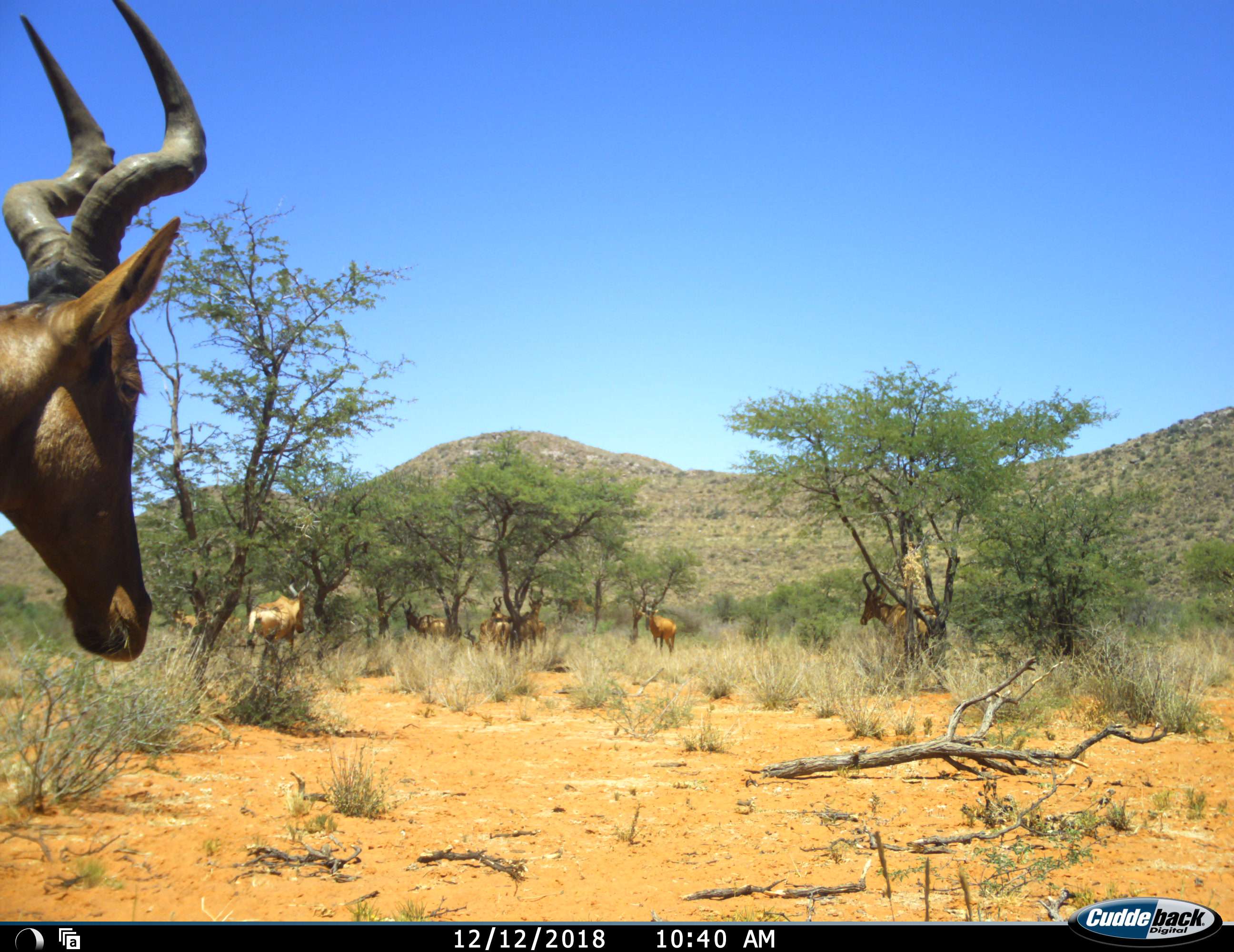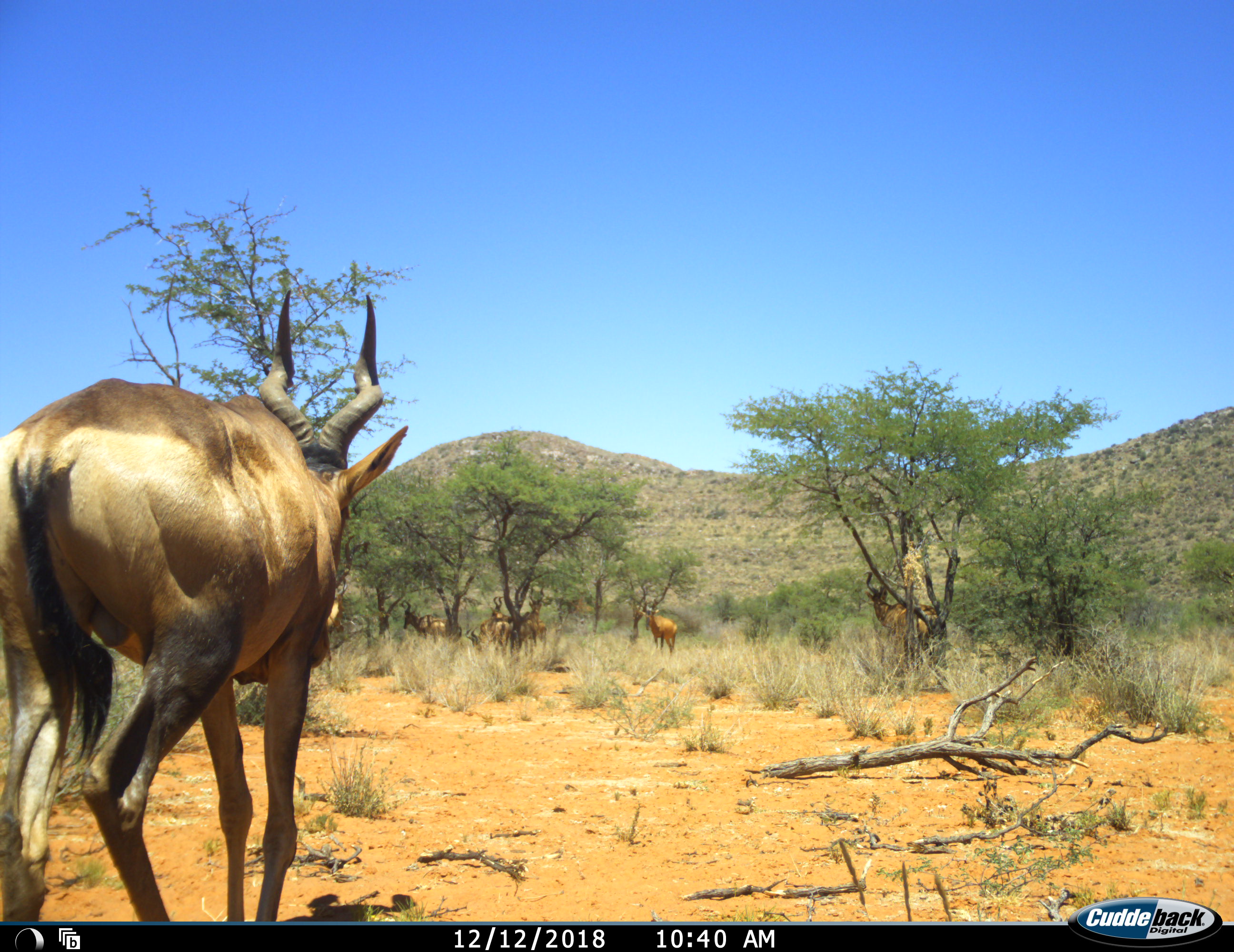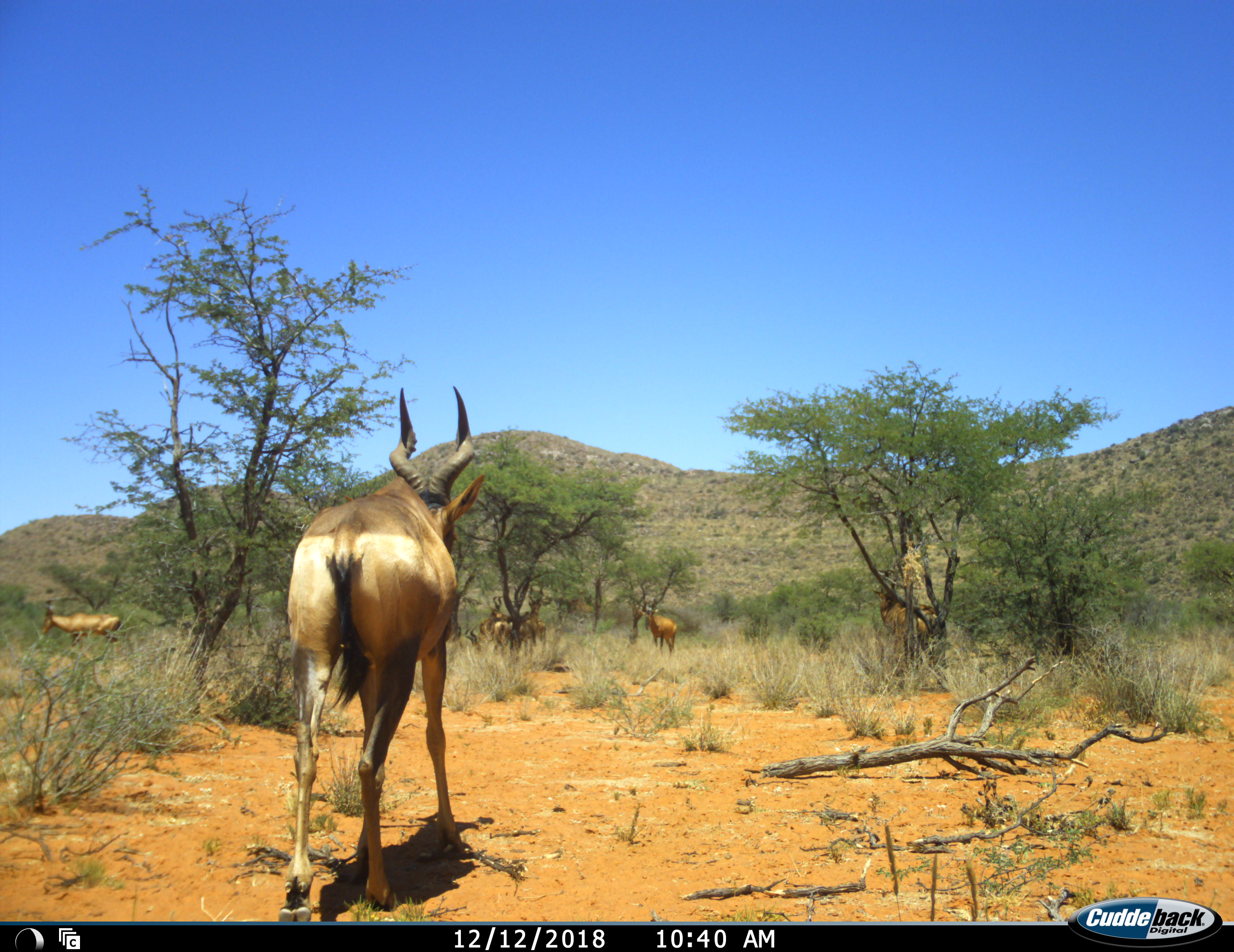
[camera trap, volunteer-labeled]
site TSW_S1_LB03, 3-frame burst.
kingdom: Animalia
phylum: Chordata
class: Mammalia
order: Artiodactyla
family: Bovidae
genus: Alcelaphus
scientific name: Alcelaphus buselaphus caama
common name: red hartebeest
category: hartebeestred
Hartebeestred (red hartebeest) (Alcelaphus buselaphus caama), count 9. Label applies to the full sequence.